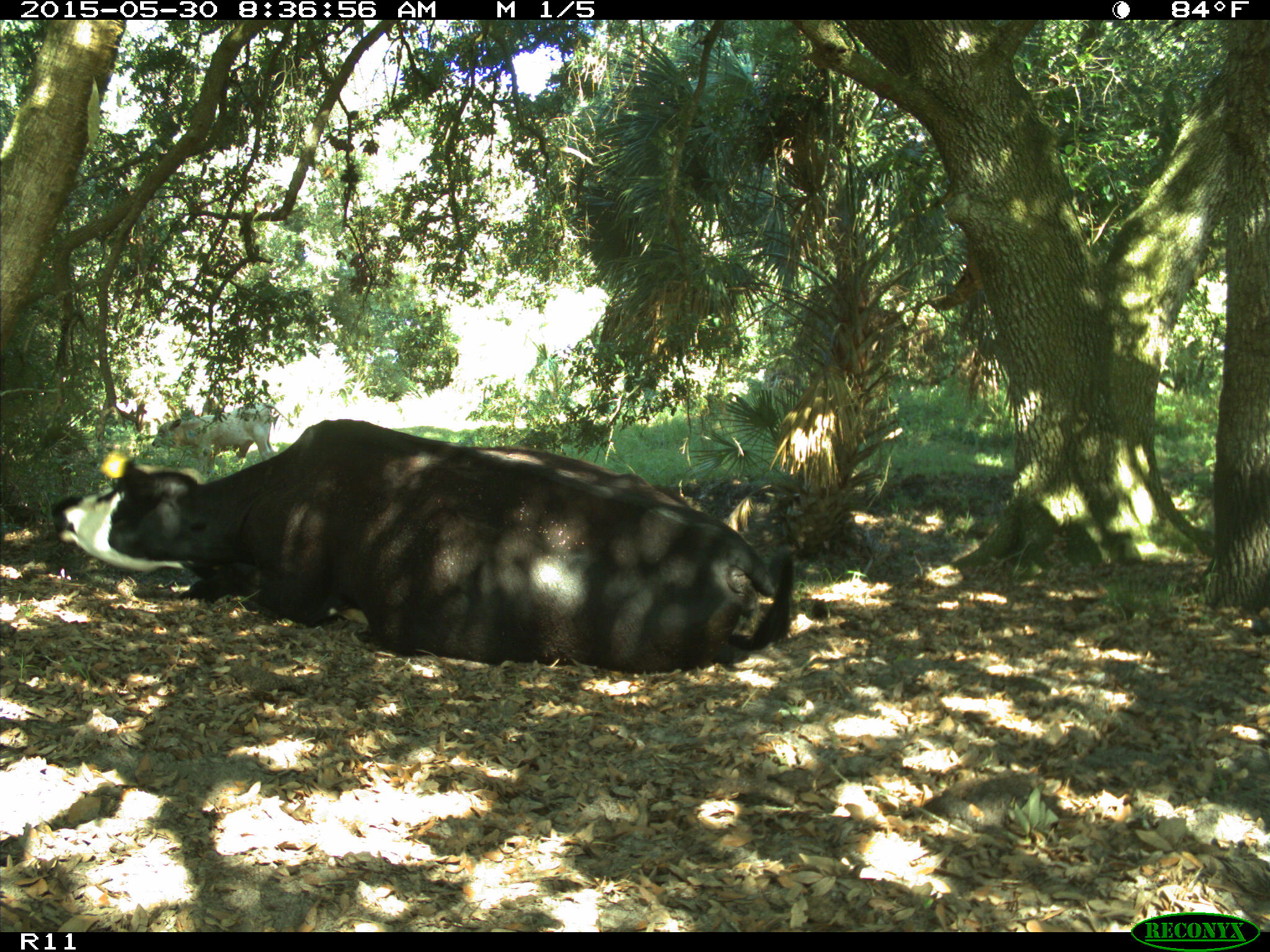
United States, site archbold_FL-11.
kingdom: Animalia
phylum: Chordata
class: Mammalia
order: Artiodactyla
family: Bovidae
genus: Bos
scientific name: Bos taurus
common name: domestic cow